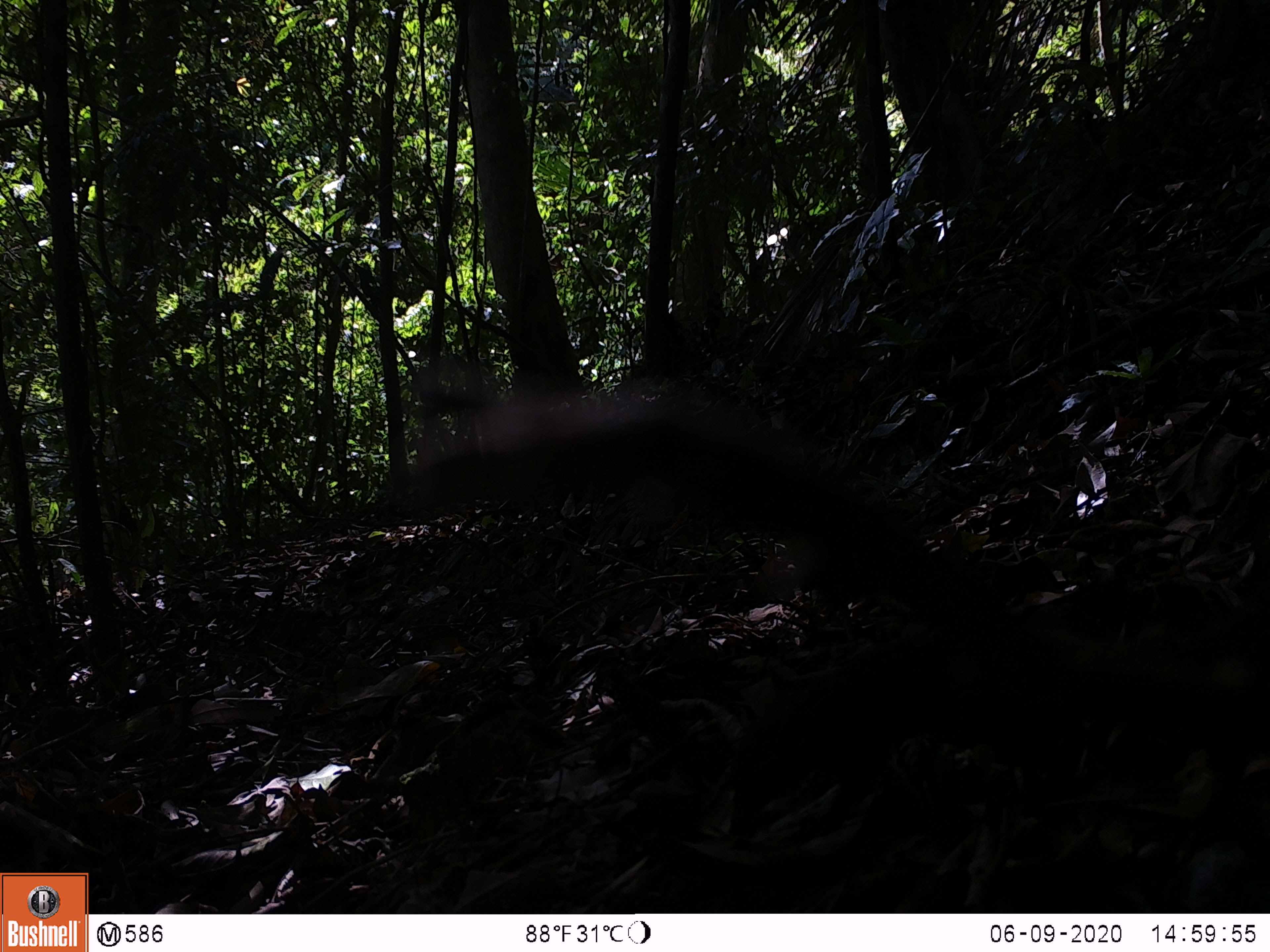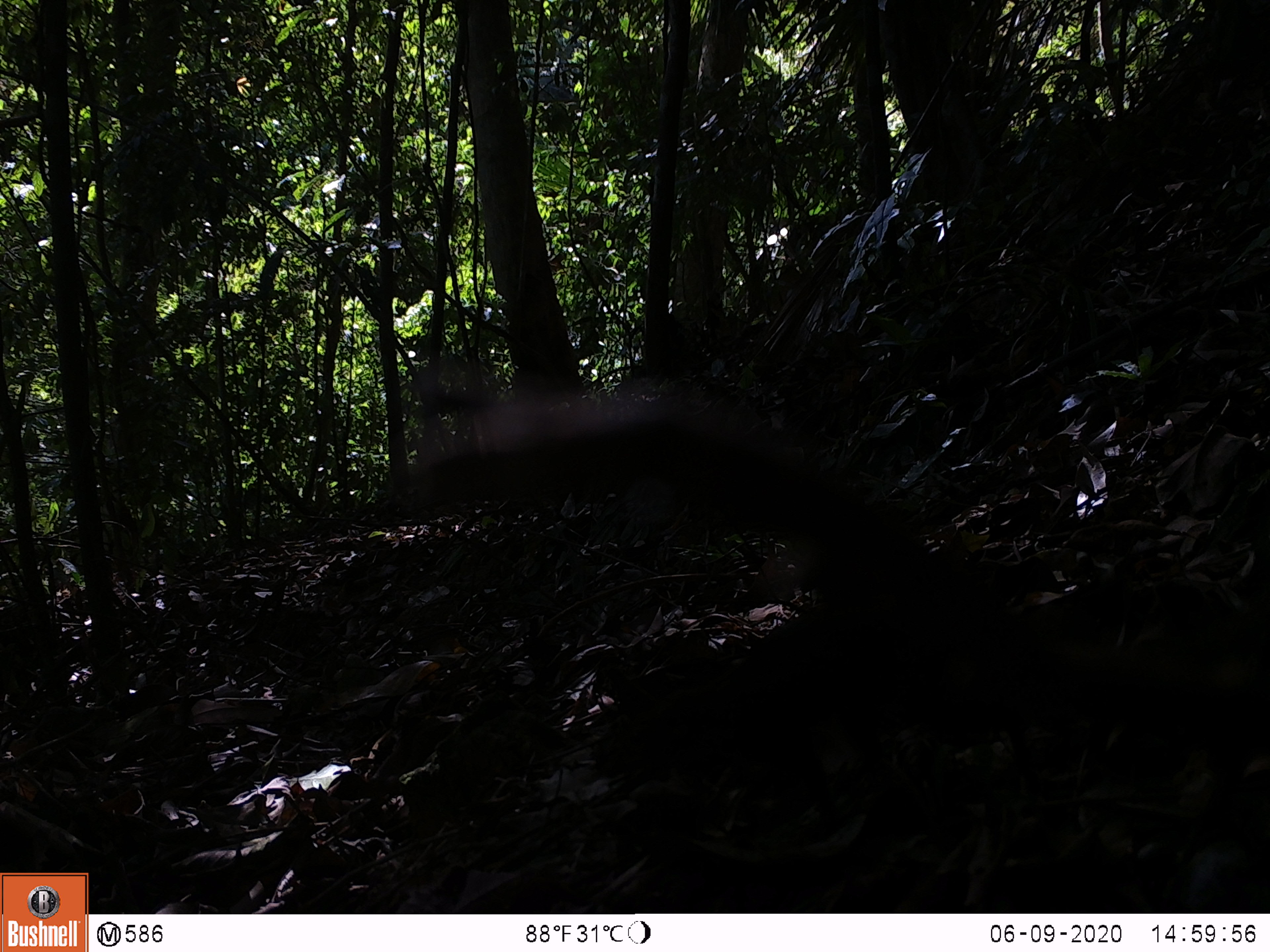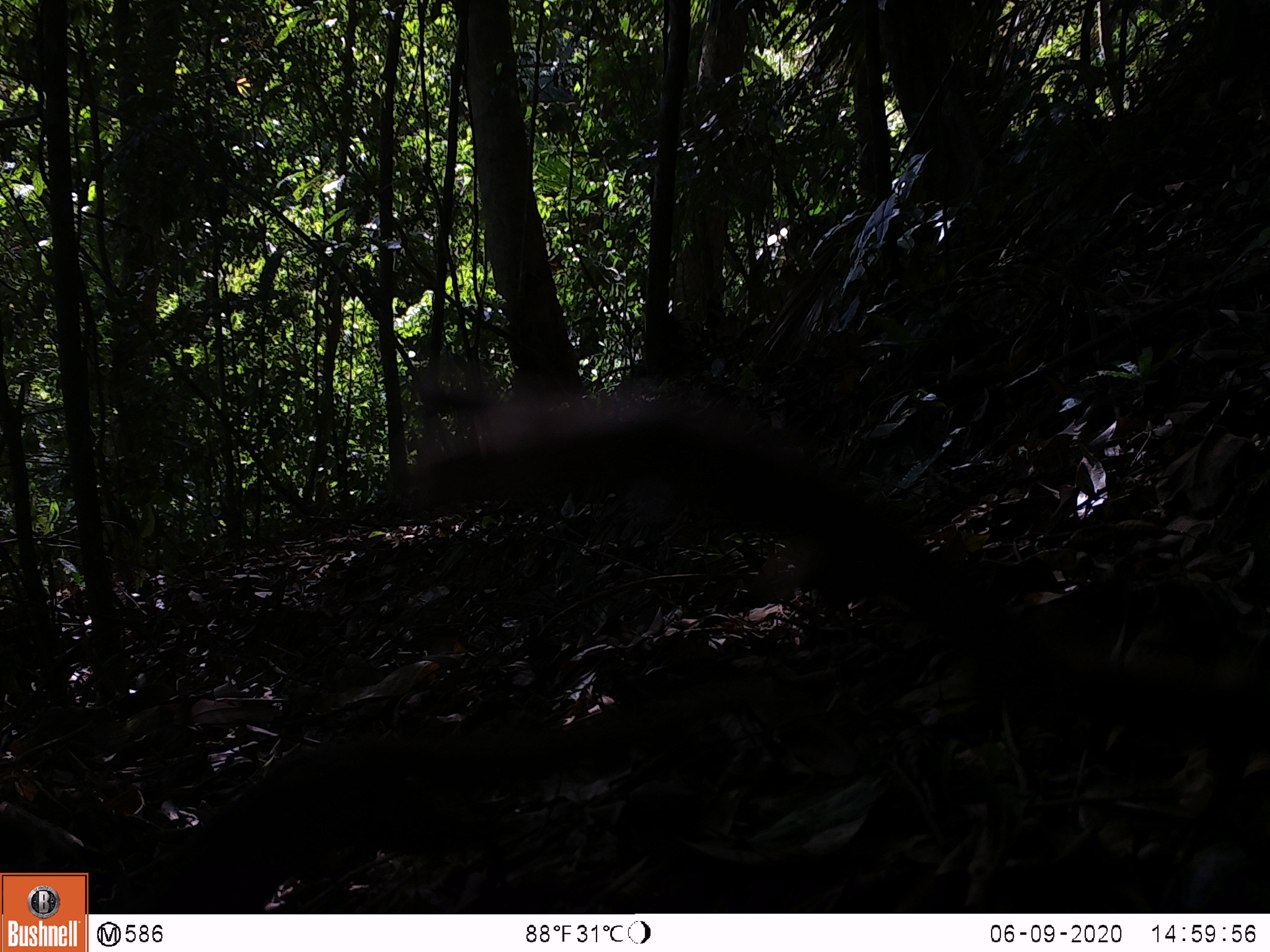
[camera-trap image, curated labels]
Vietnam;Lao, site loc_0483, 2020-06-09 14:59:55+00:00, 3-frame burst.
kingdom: Animalia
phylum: Chordata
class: Mammalia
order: Rodentia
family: Sciuridae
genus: Sciurus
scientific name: Sciurus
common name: squirrel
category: unidentified squirrel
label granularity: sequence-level